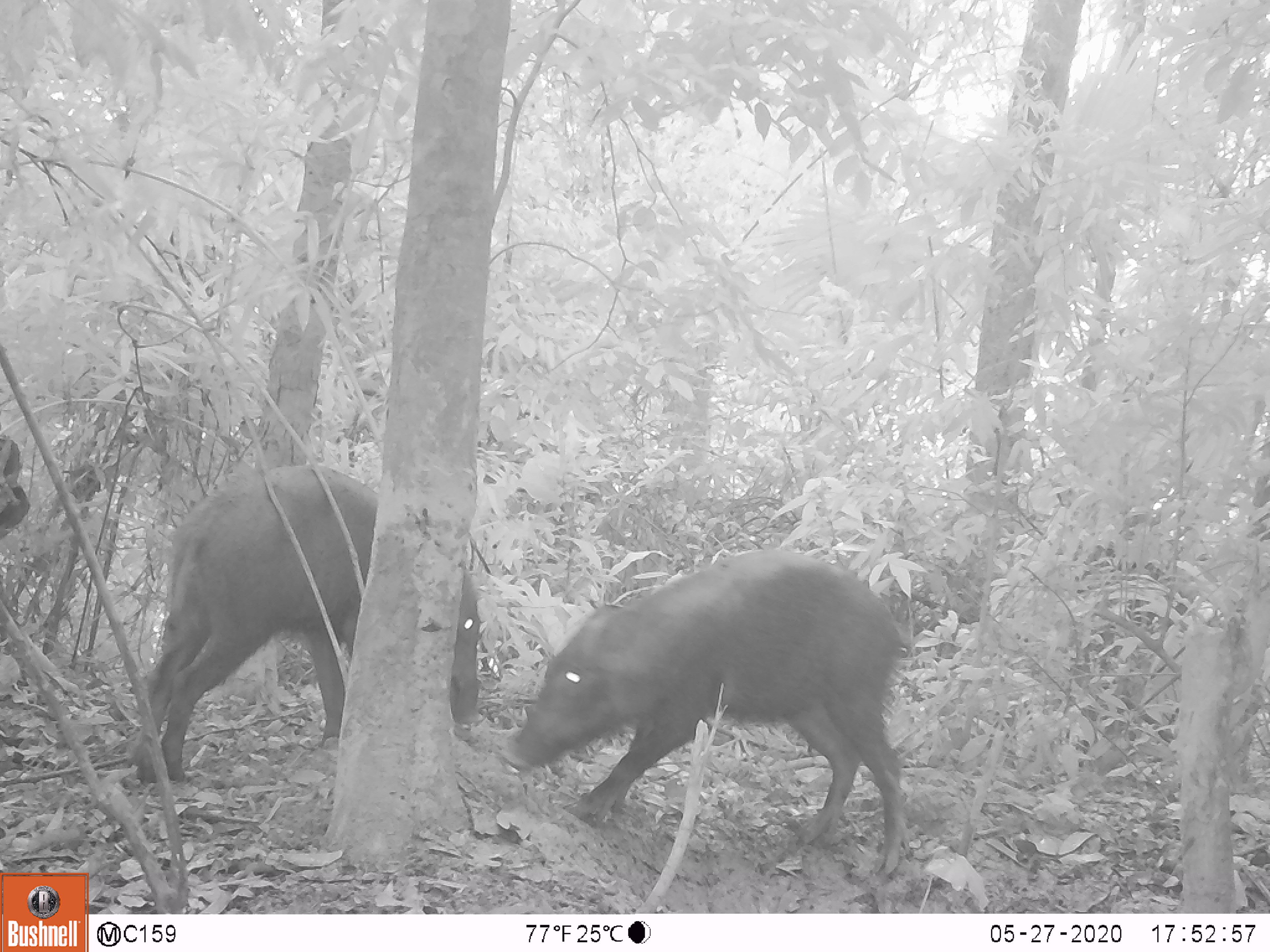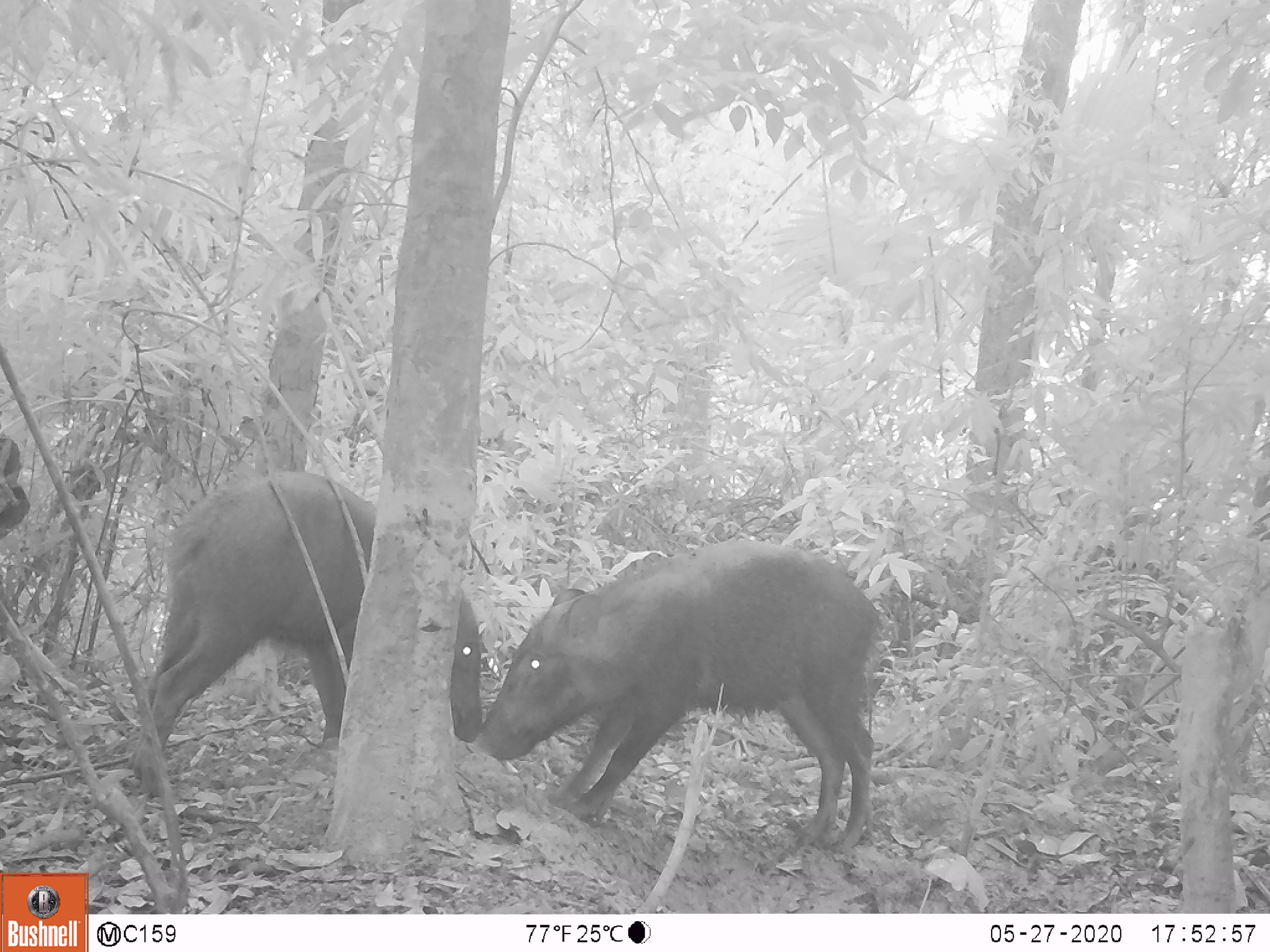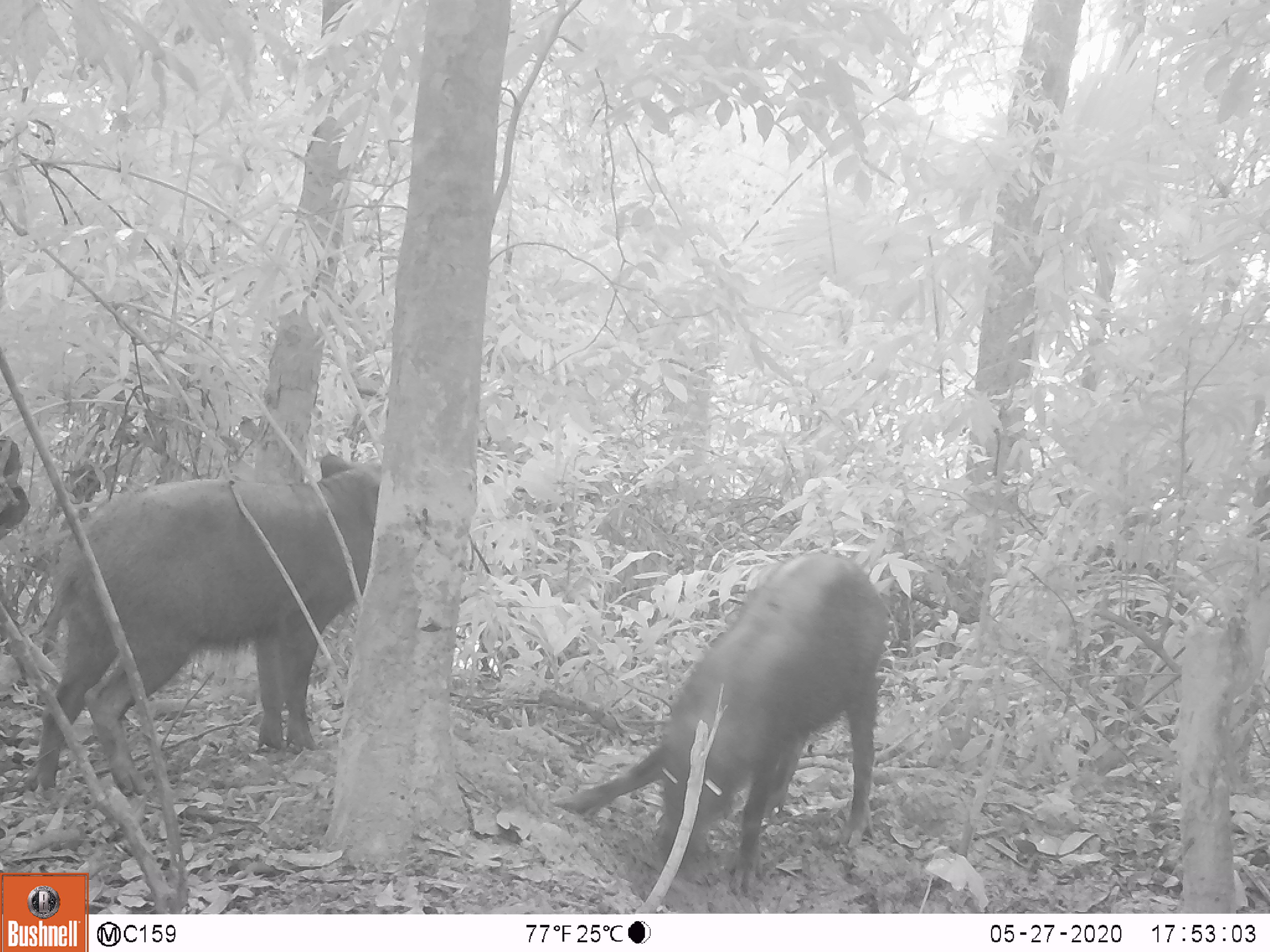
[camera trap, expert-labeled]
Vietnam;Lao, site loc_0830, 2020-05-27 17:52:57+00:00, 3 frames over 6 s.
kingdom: Animalia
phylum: Chordata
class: Mammalia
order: Artiodactyla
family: Suidae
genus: Sus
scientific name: Sus scrofa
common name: eurasian wild pig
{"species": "eurasian wild pig (Sus scrofa)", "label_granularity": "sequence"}